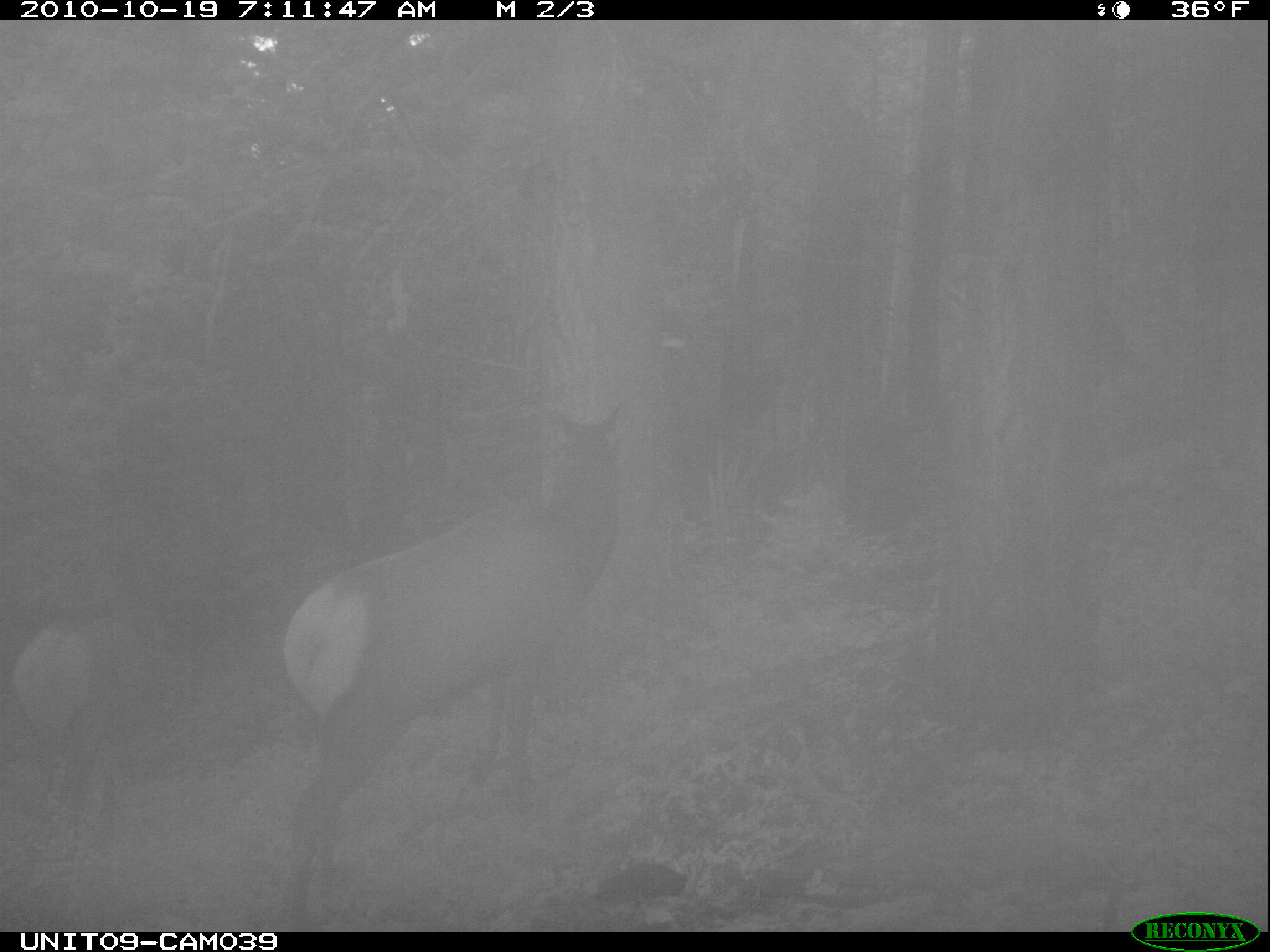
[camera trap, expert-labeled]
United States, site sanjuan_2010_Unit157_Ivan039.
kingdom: Animalia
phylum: Chordata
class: Mammalia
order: Artiodactyla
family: Cervidae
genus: Cervus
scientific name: Cervus elaphus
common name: red deer